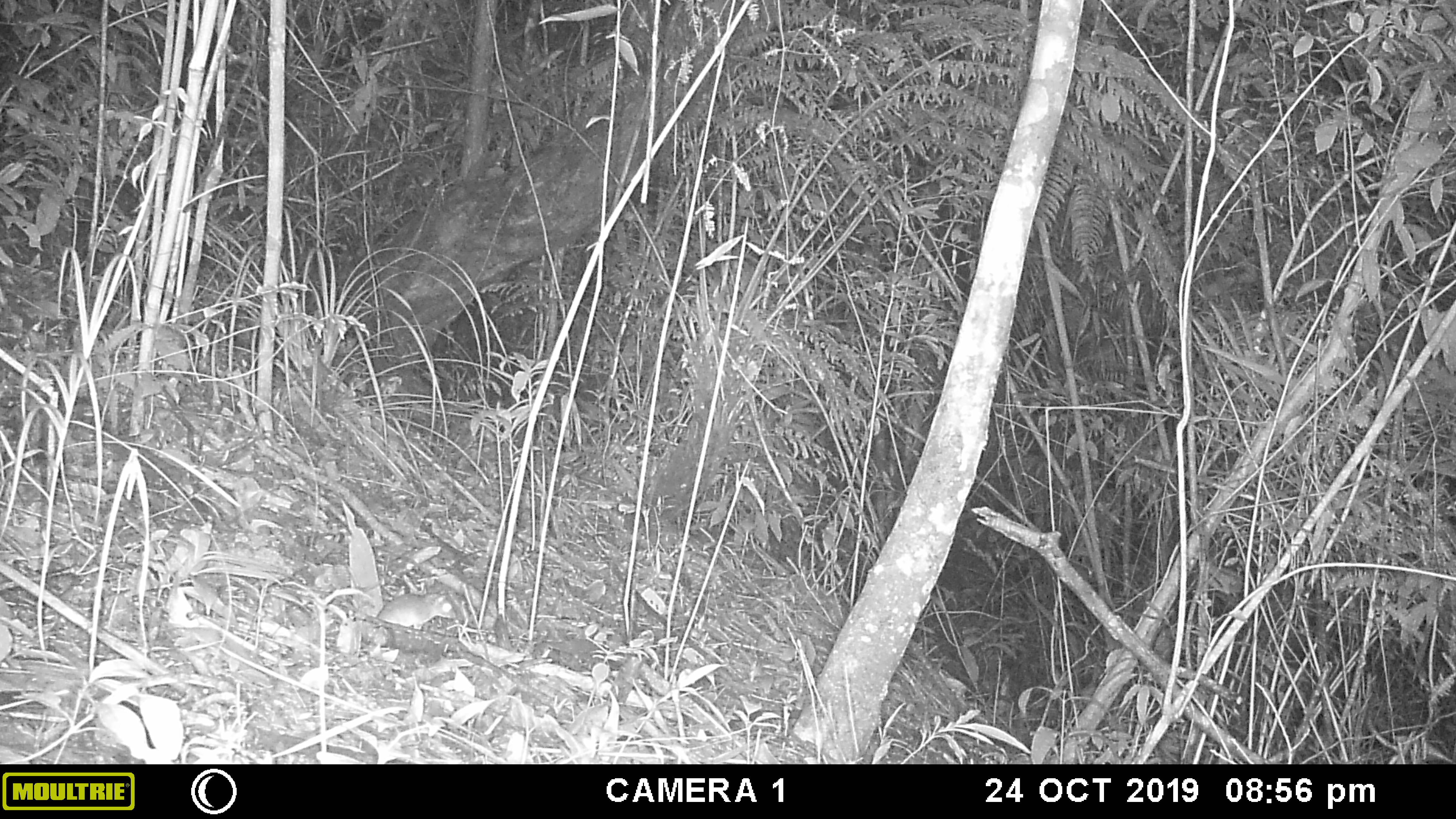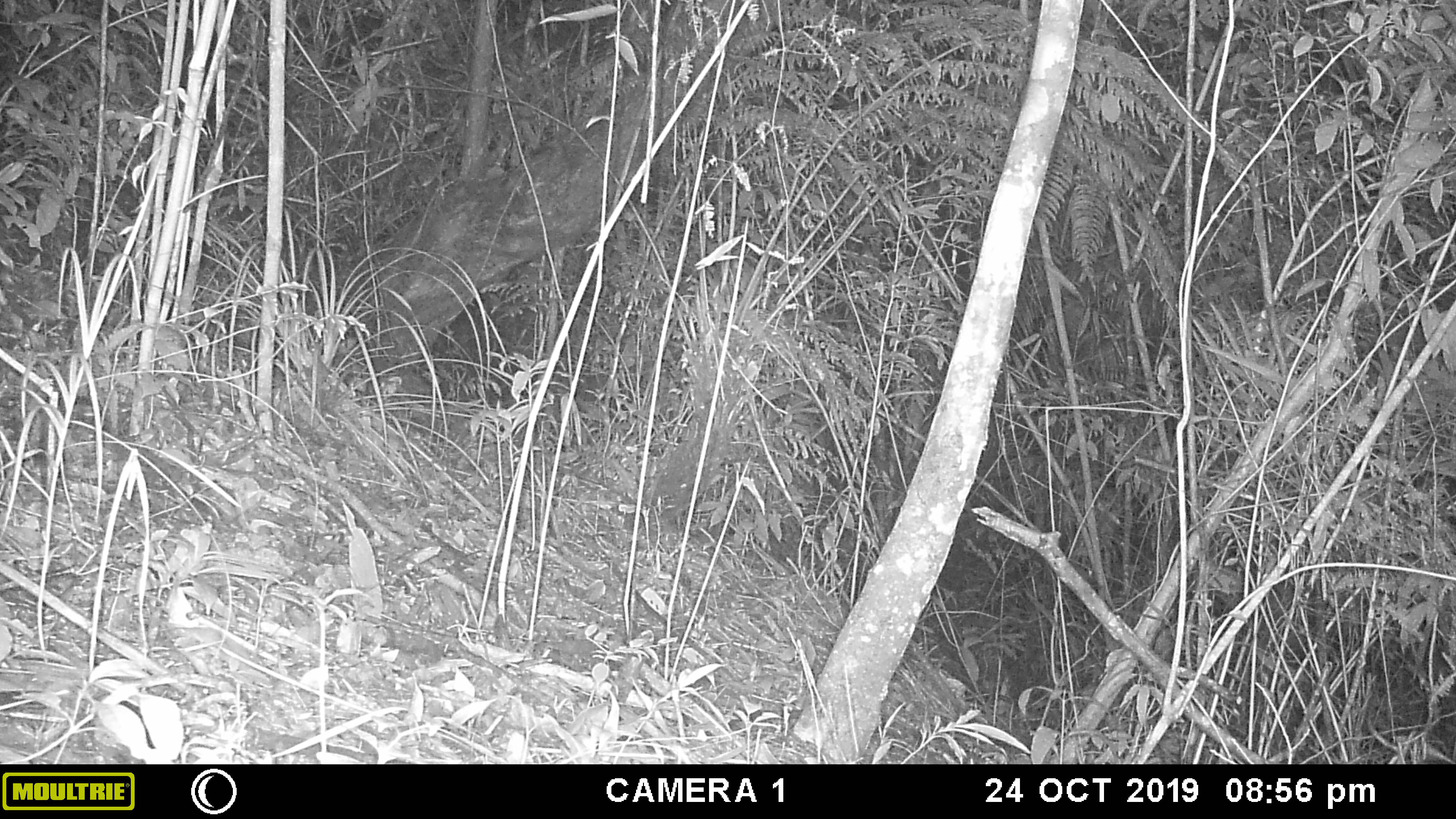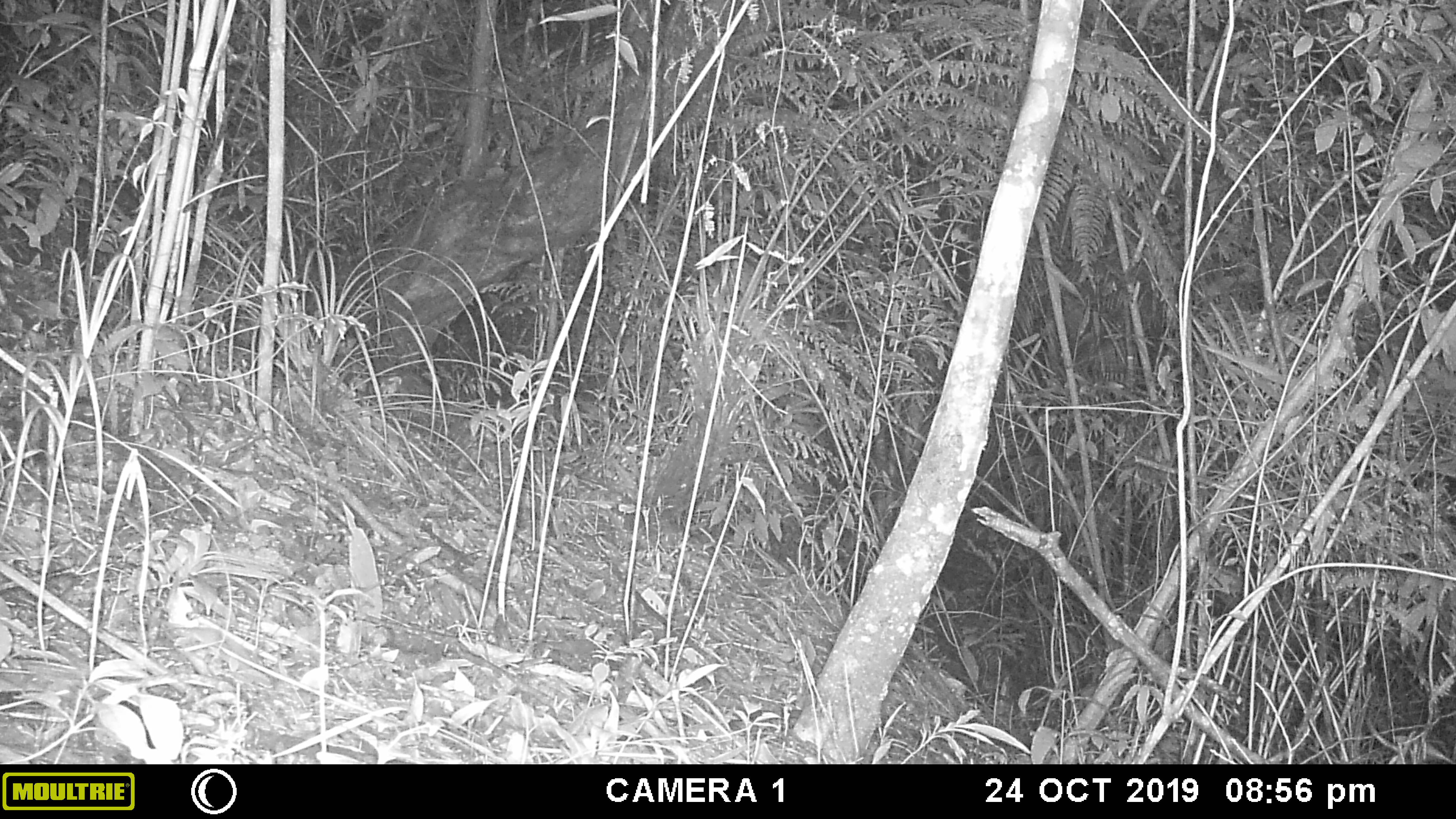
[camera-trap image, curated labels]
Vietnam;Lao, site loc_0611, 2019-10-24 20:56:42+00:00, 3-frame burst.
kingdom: Animalia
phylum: Chordata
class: Mammalia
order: Rodentia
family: Muridae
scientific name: Muridae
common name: old-world mice and rats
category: unidentified murid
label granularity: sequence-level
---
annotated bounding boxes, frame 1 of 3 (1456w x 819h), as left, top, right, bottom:
unidentified murid: 375, 591, 456, 630